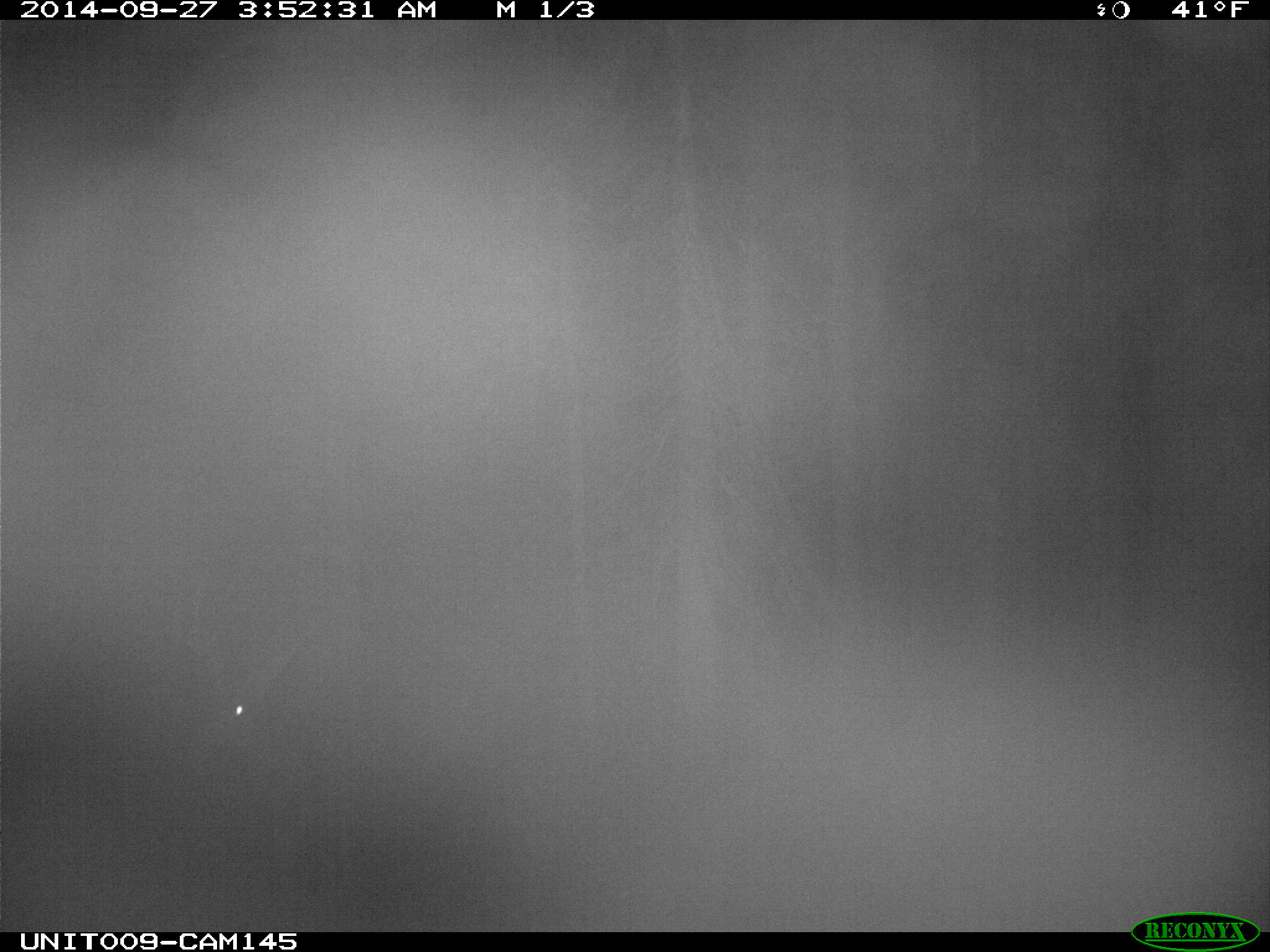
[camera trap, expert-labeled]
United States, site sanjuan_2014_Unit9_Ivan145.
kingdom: Animalia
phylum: Chordata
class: Mammalia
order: Artiodactyla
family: Cervidae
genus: Odocoileus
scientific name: Odocoileus hemionus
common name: mule deer